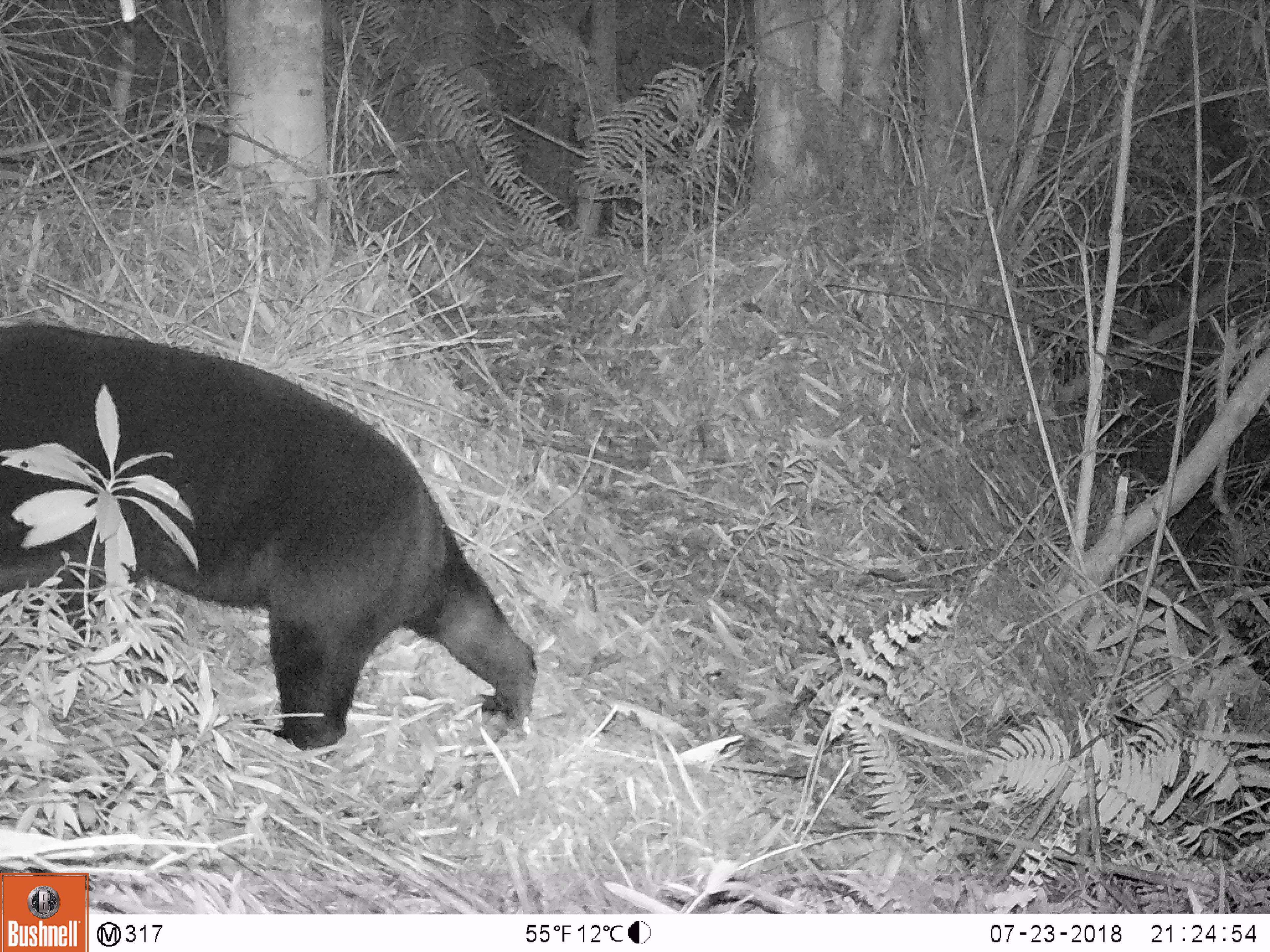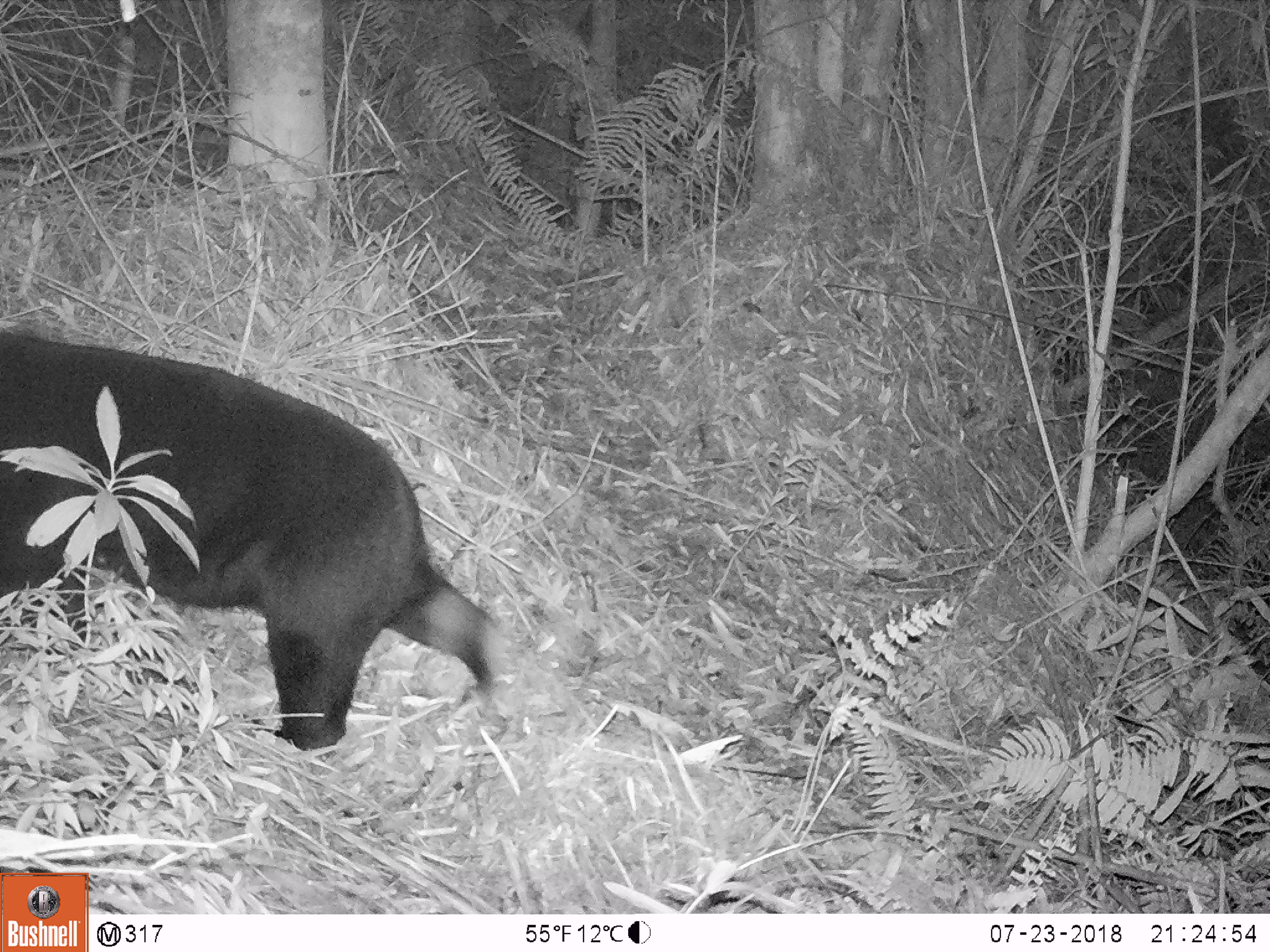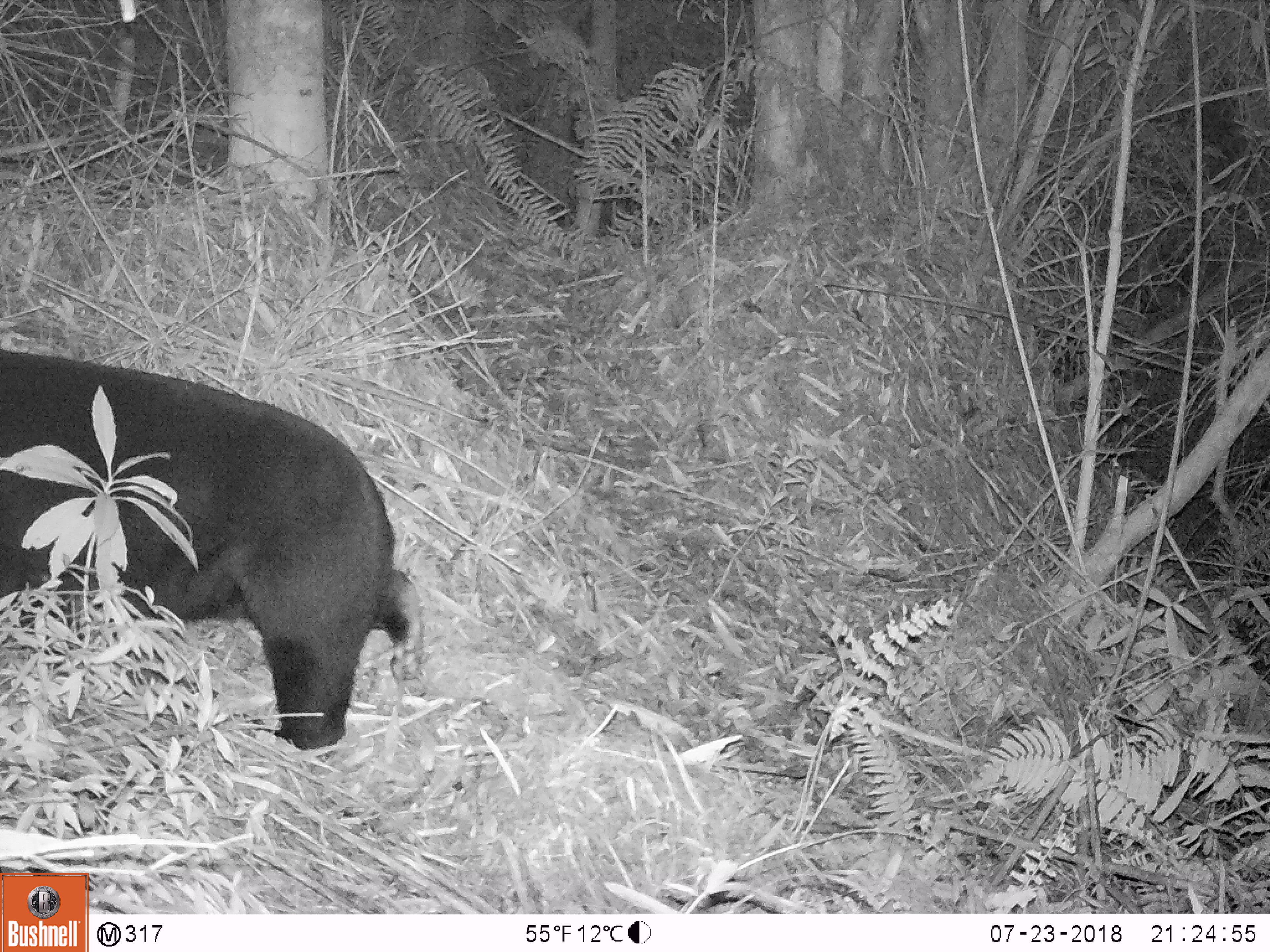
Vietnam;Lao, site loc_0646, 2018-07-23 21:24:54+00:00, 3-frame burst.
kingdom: Animalia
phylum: Chordata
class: Mammalia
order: Carnivora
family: Ursidae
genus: Helarctos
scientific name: Helarctos malayanus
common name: sun bear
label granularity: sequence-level